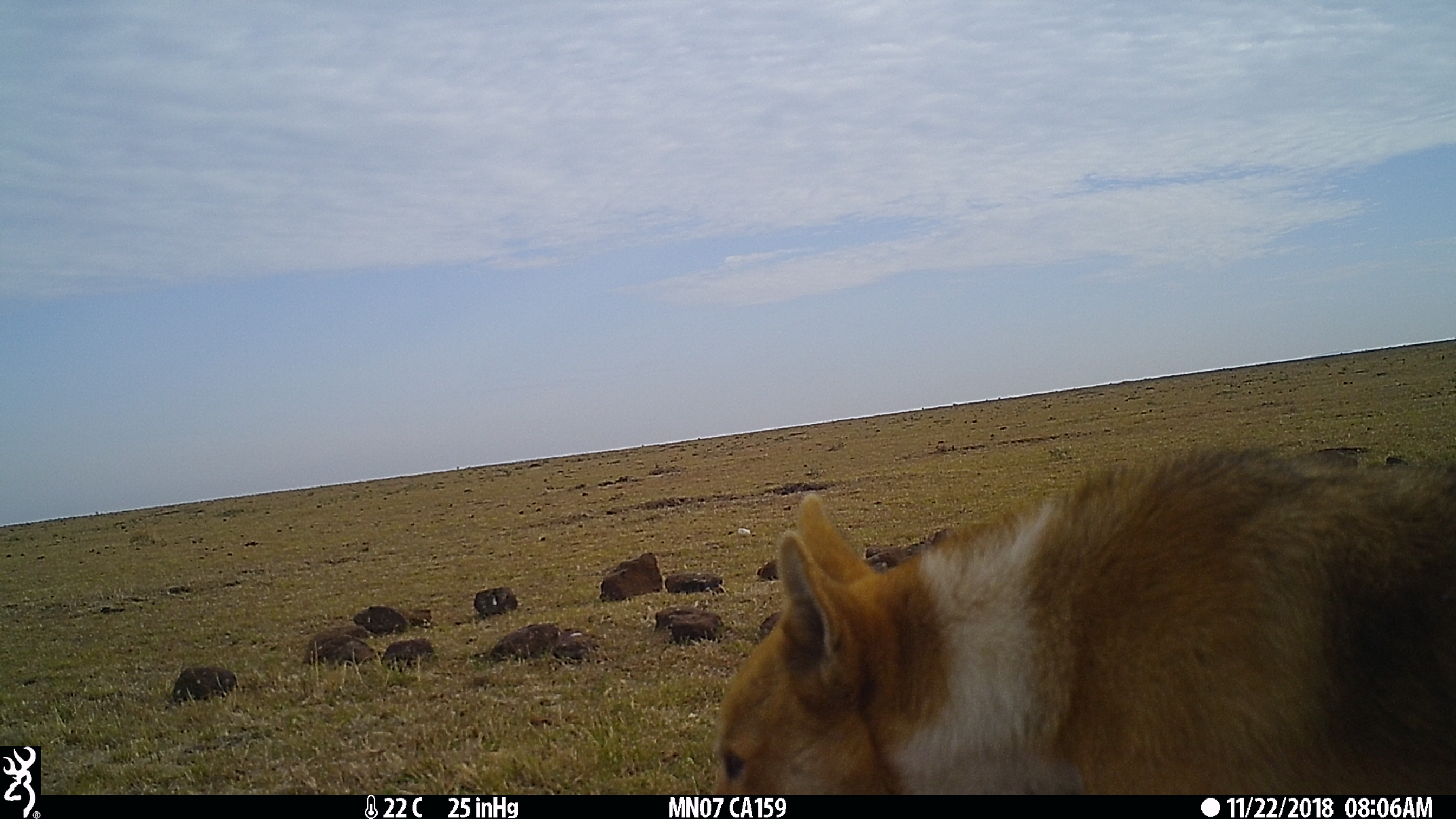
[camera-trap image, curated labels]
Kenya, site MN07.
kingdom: Animalia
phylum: Chordata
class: Mammalia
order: Carnivora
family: Canidae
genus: Canis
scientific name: Canis familiaris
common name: domestic dog